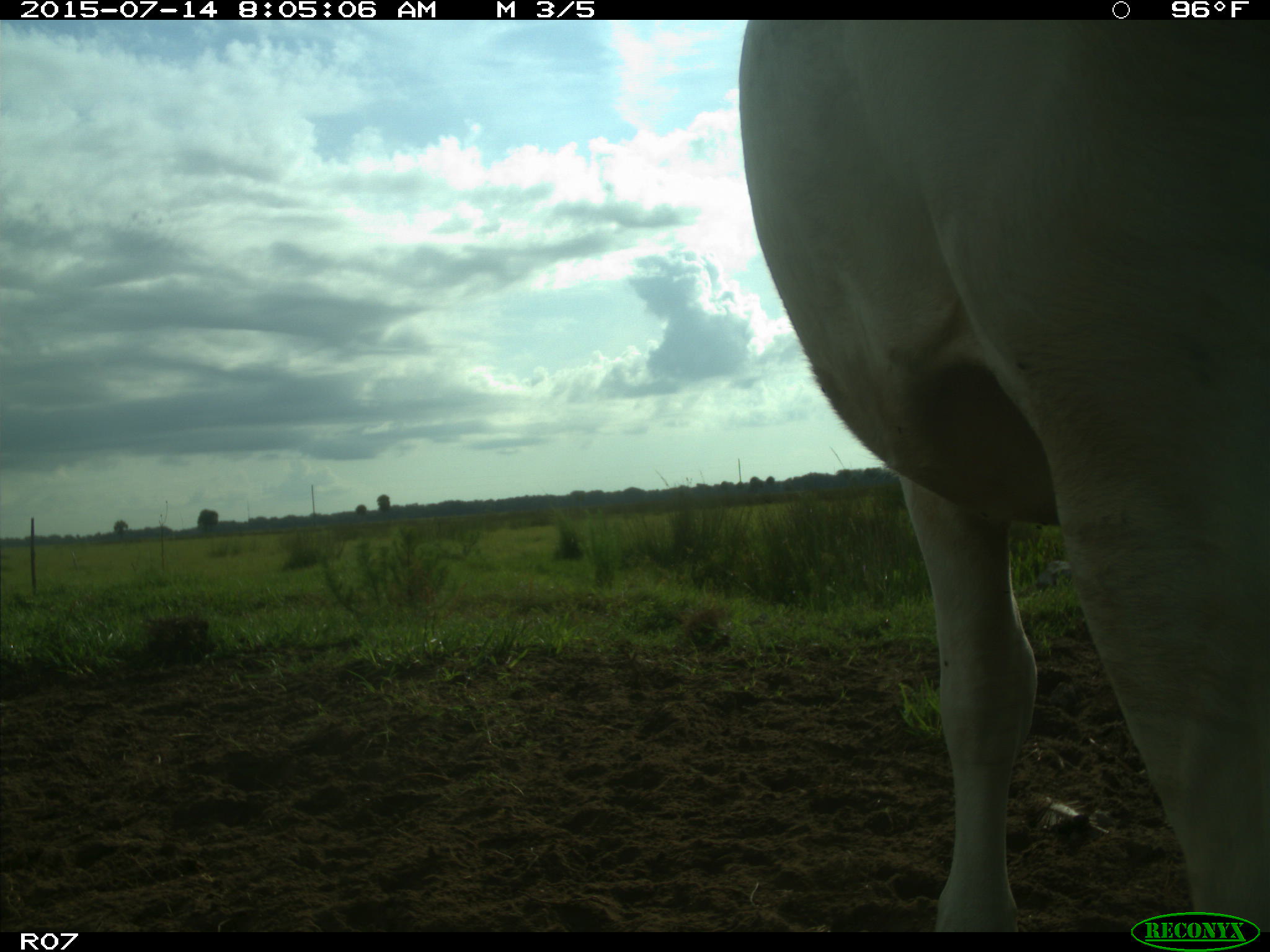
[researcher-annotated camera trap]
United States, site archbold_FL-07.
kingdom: Animalia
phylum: Chordata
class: Mammalia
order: Artiodactyla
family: Bovidae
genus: Bos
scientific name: Bos taurus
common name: domestic cow